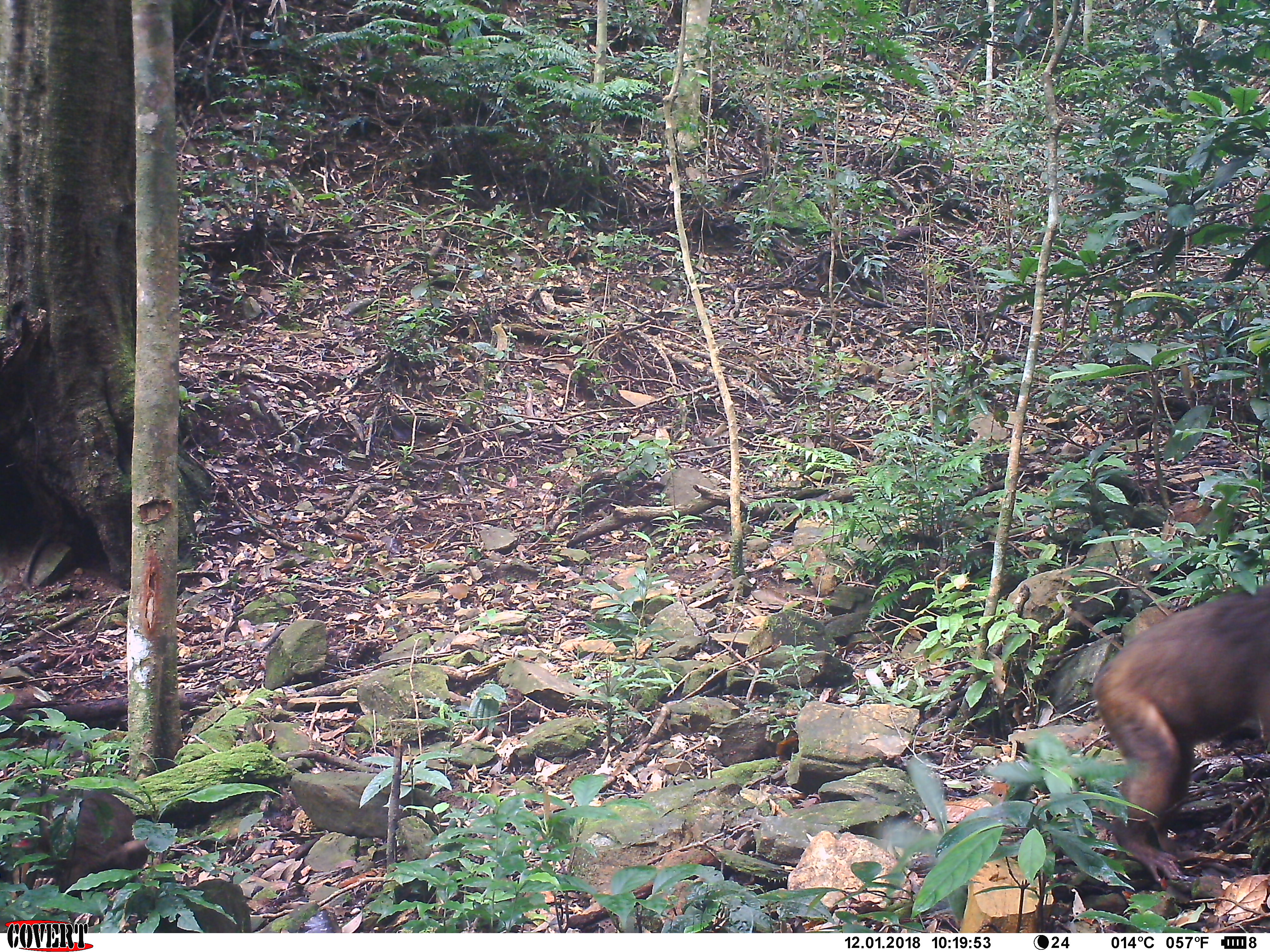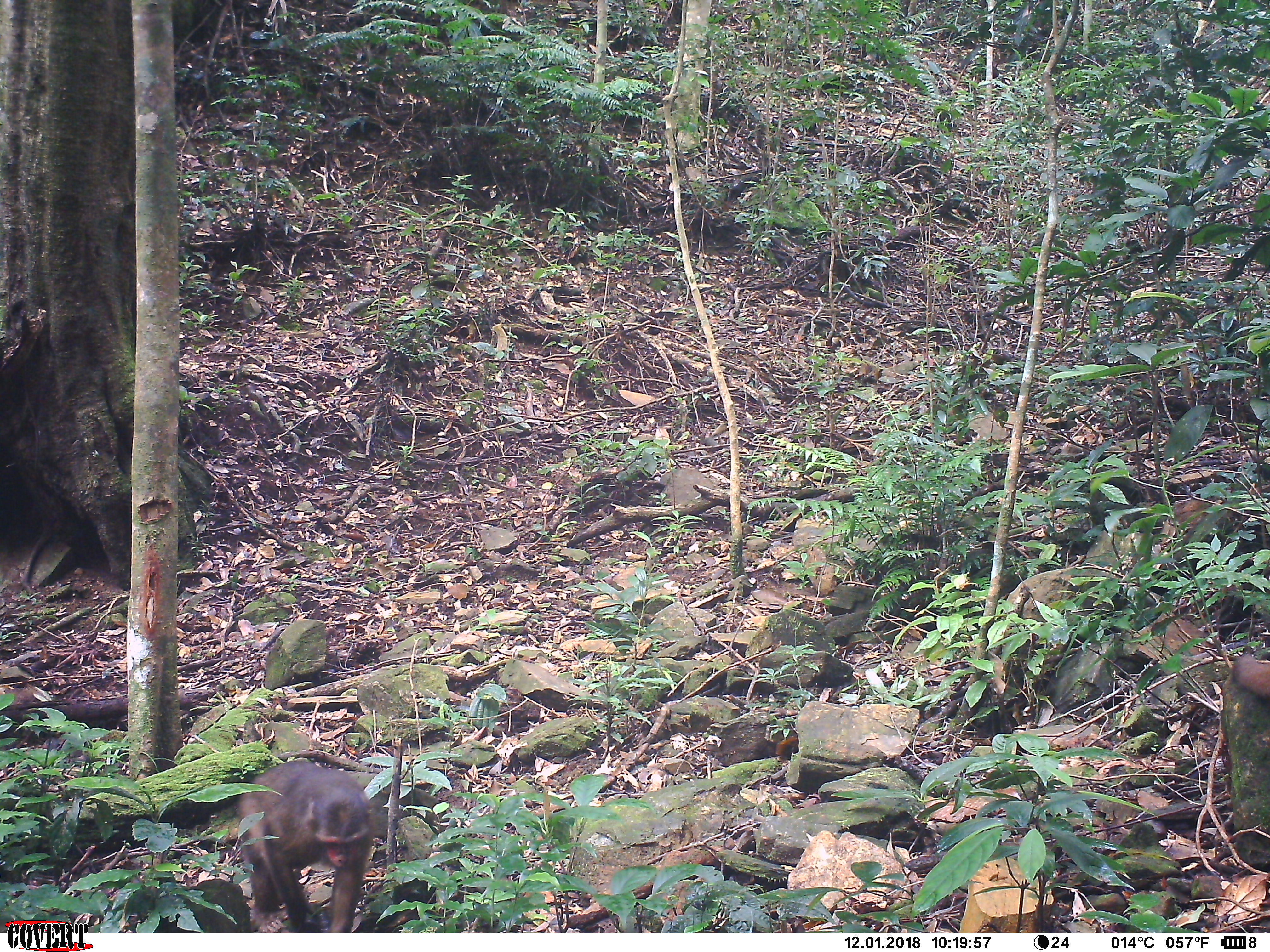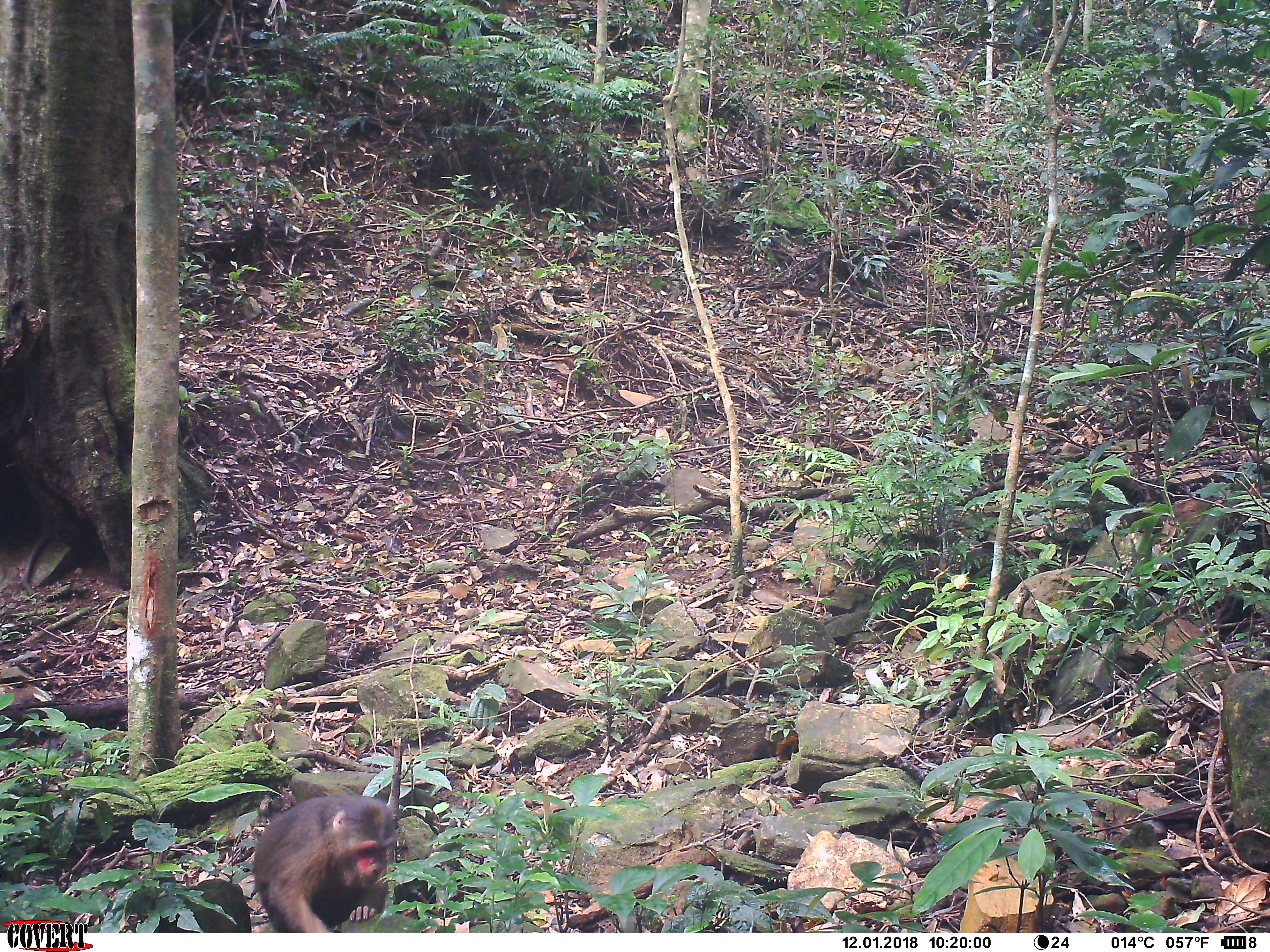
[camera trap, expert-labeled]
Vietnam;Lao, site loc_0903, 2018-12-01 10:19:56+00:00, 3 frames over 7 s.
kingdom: Animalia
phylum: Chordata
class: Mammalia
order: Primates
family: Cercopithecidae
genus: Macaca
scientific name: Macaca arctoides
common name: stump-tailed macaque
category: stump tailed macaque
Stump tailed macaque (stump-tailed macaque) (Macaca arctoides). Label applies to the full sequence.